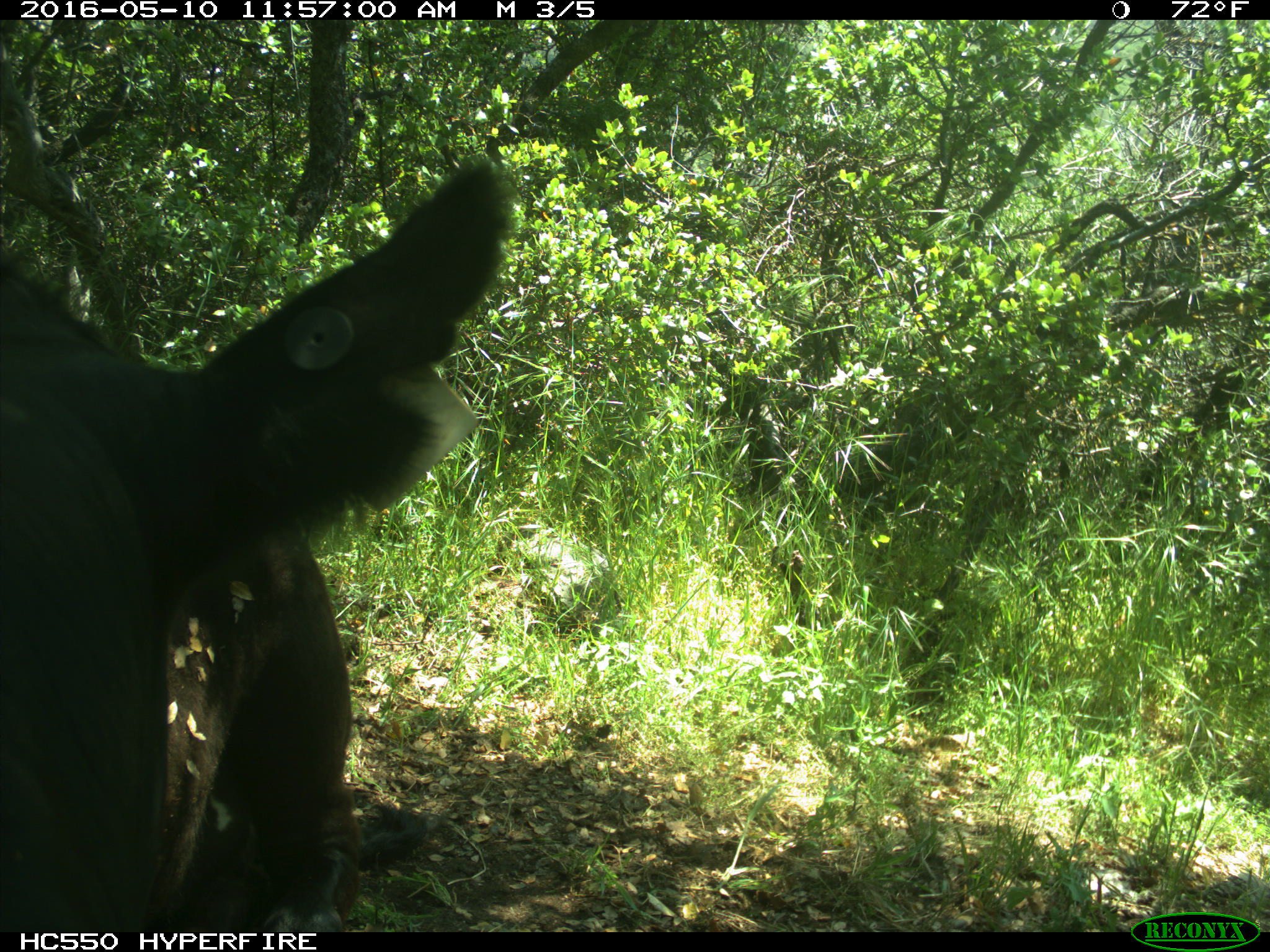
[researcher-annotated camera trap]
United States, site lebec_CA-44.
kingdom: Animalia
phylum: Chordata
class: Mammalia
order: Artiodactyla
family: Bovidae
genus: Bos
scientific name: Bos taurus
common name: domestic cow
Bos taurus (domestic cow).